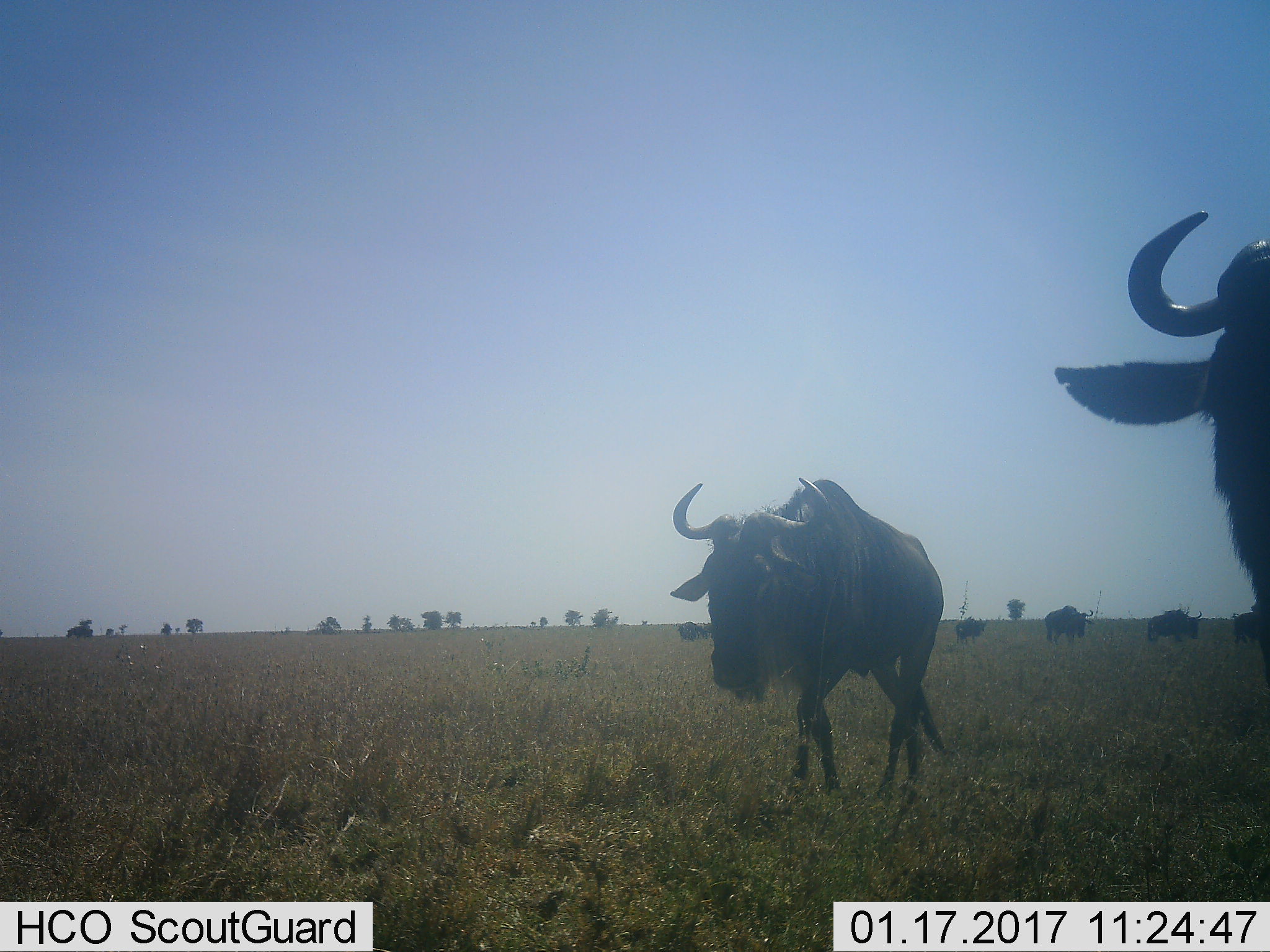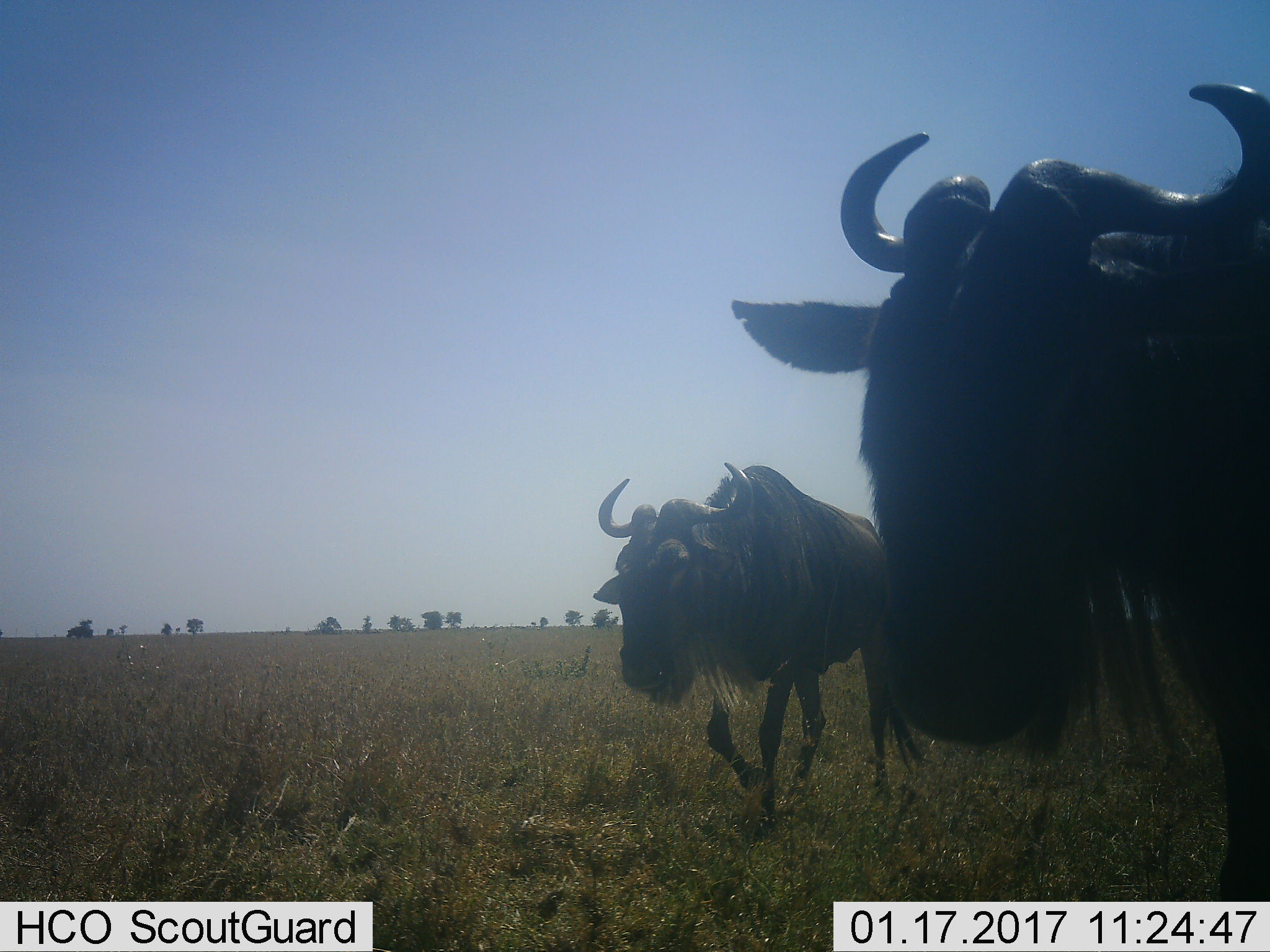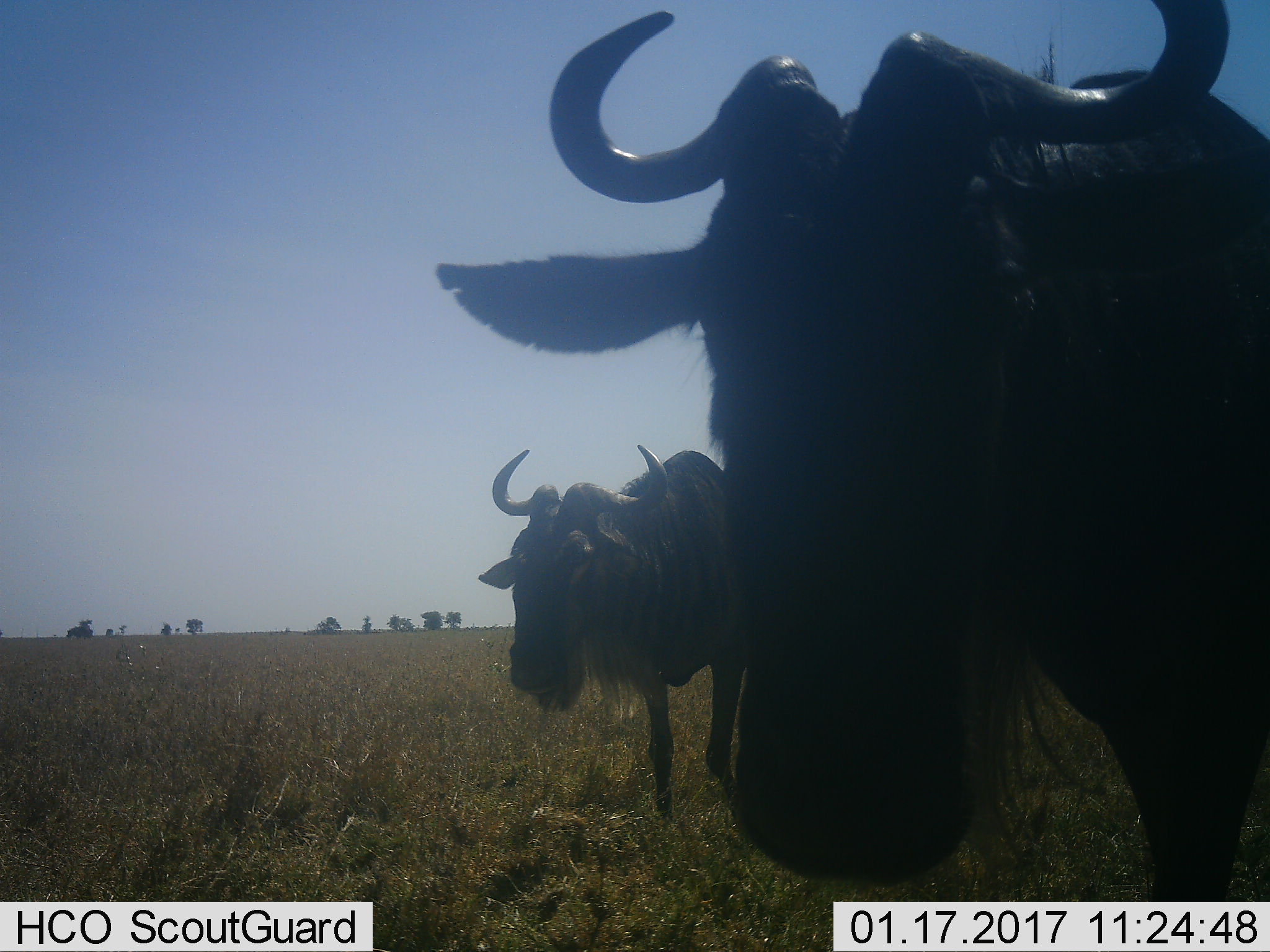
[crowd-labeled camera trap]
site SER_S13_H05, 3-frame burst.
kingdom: Animalia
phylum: Chordata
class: Mammalia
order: Artiodactyla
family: Bovidae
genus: Connochaetes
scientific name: Connochaetes taurinus taurinus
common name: blue wildebeest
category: wildebeestblue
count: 7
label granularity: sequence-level